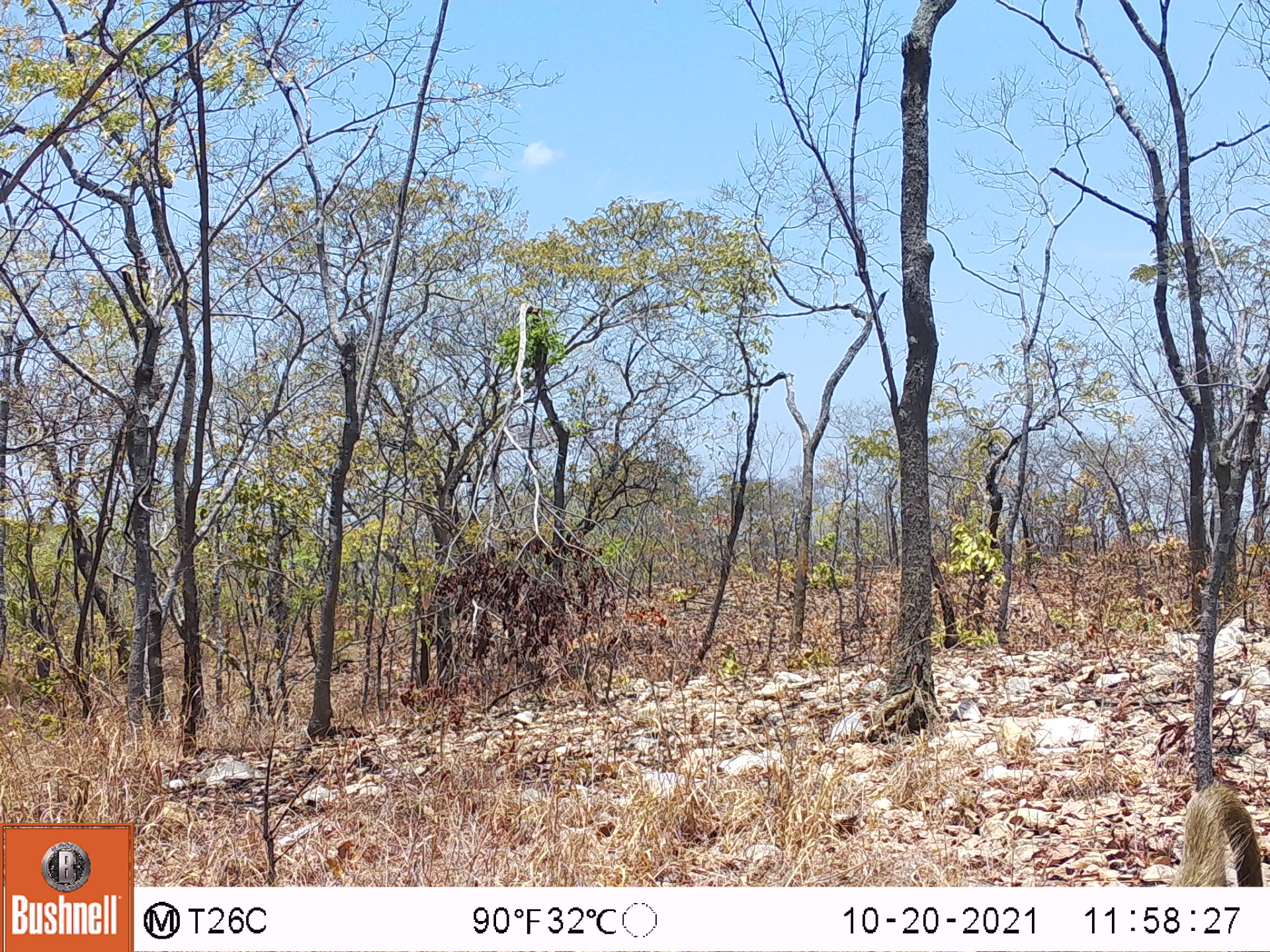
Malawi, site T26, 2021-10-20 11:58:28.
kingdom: Animalia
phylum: Chordata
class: Mammalia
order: Primates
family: Cercopithecidae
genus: Papio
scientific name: Papio cynocephalus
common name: yellow baboon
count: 1